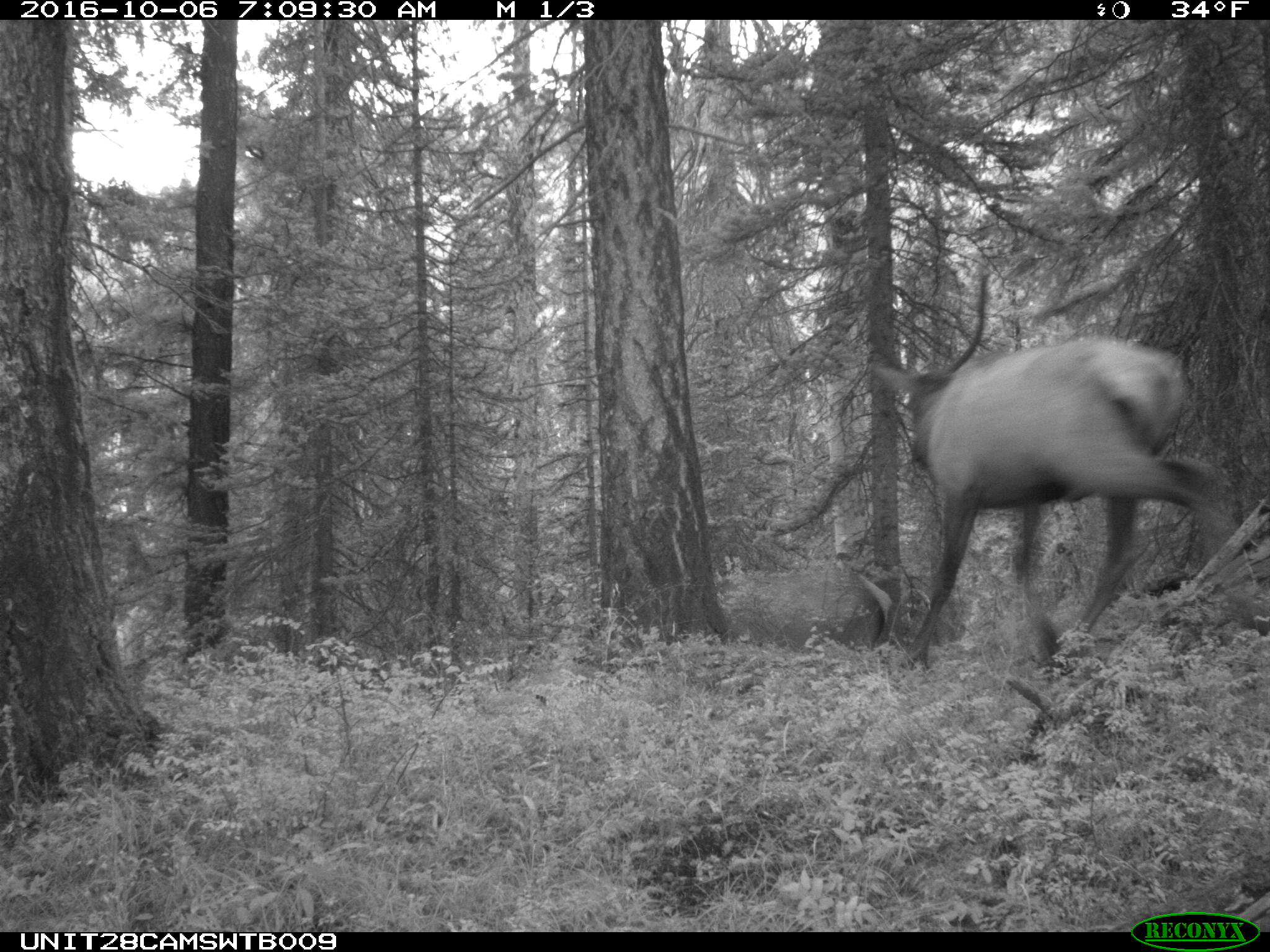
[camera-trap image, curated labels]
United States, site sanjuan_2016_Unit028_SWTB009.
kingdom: Animalia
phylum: Chordata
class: Mammalia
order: Artiodactyla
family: Cervidae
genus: Cervus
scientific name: Cervus elaphus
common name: red deer